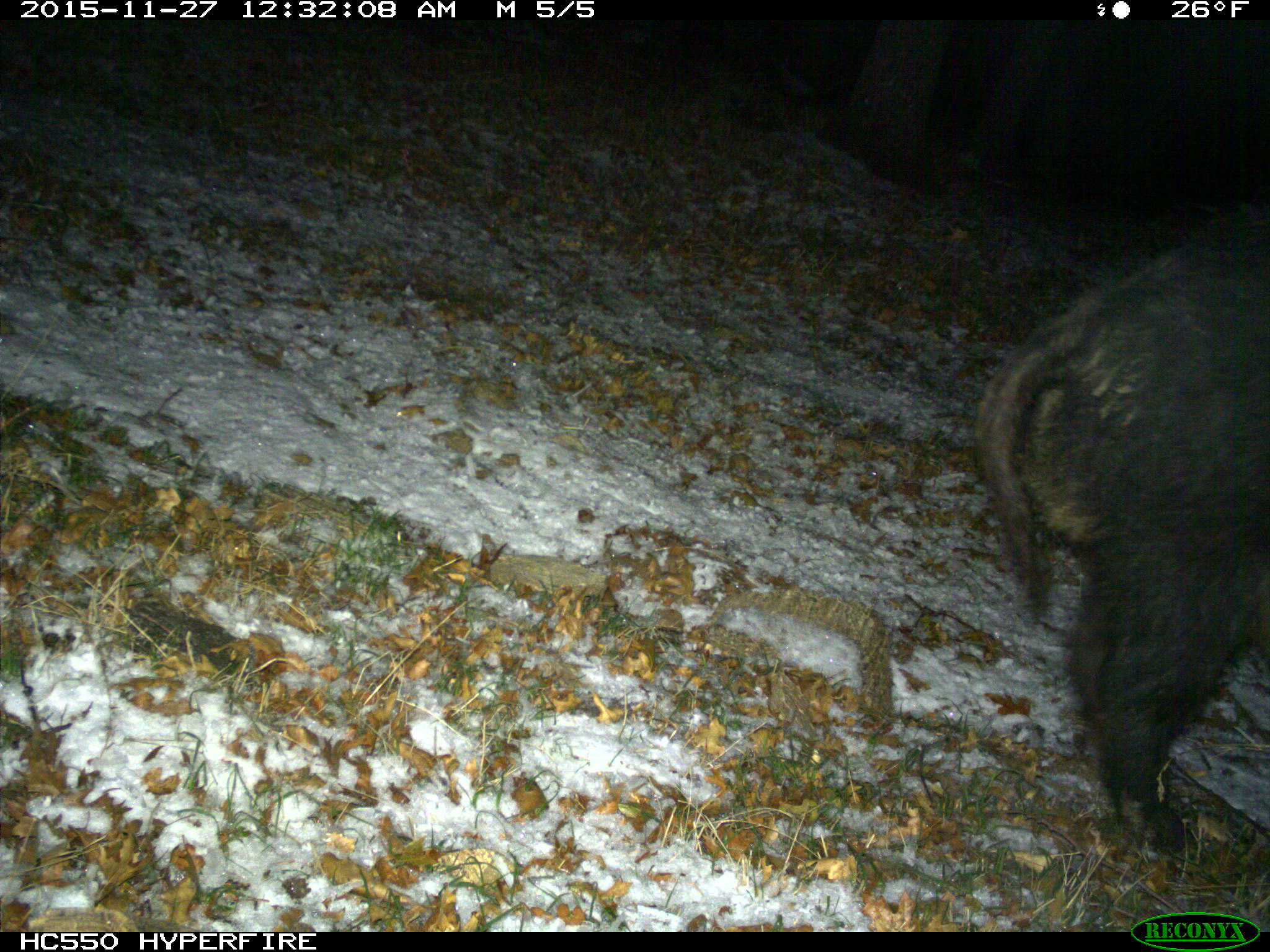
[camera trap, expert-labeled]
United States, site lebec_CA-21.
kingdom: Animalia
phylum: Chordata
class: Mammalia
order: Artiodactyla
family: Suidae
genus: Sus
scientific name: Sus scrofa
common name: wild boar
Sus scrofa (wild boar).